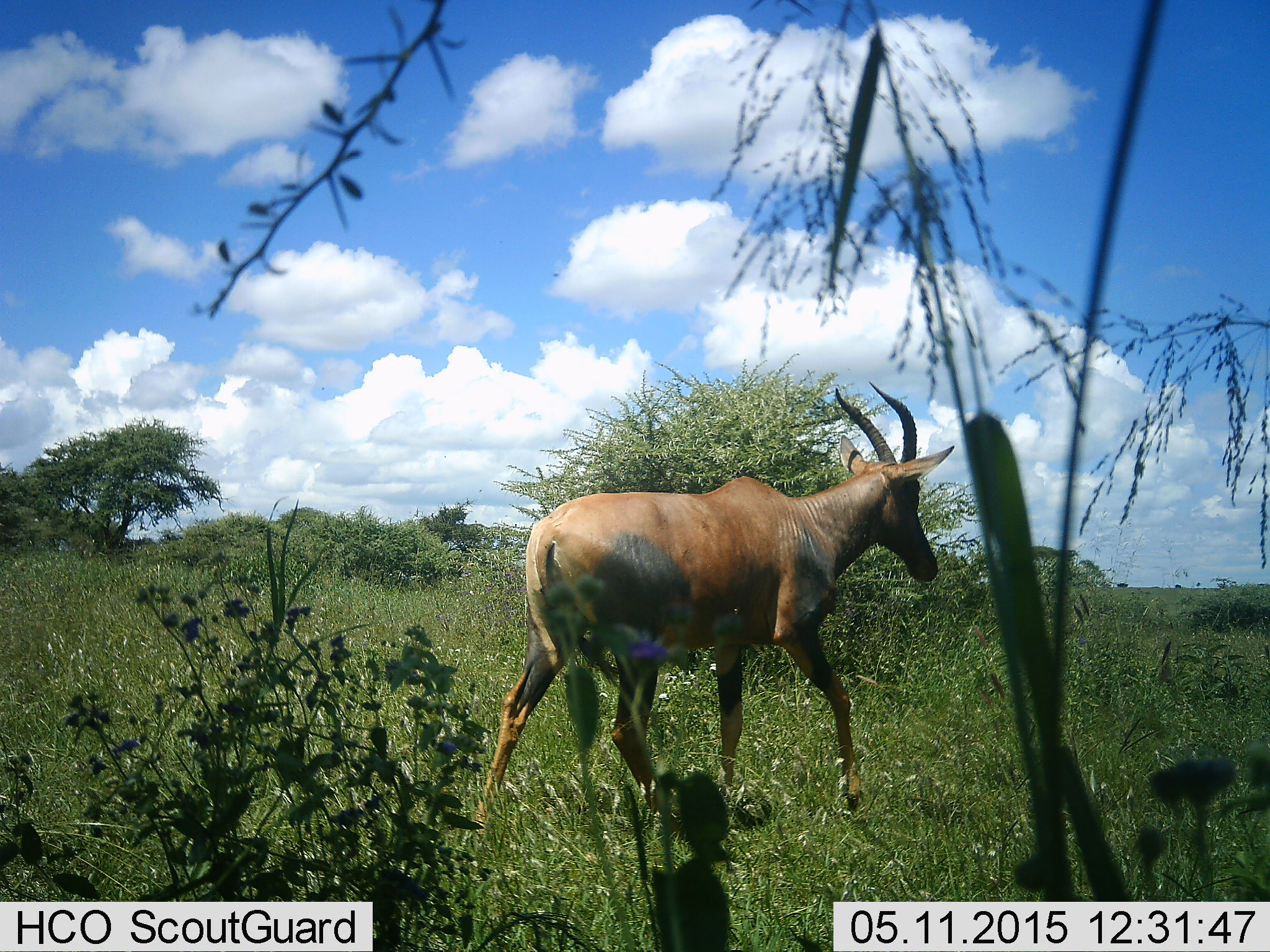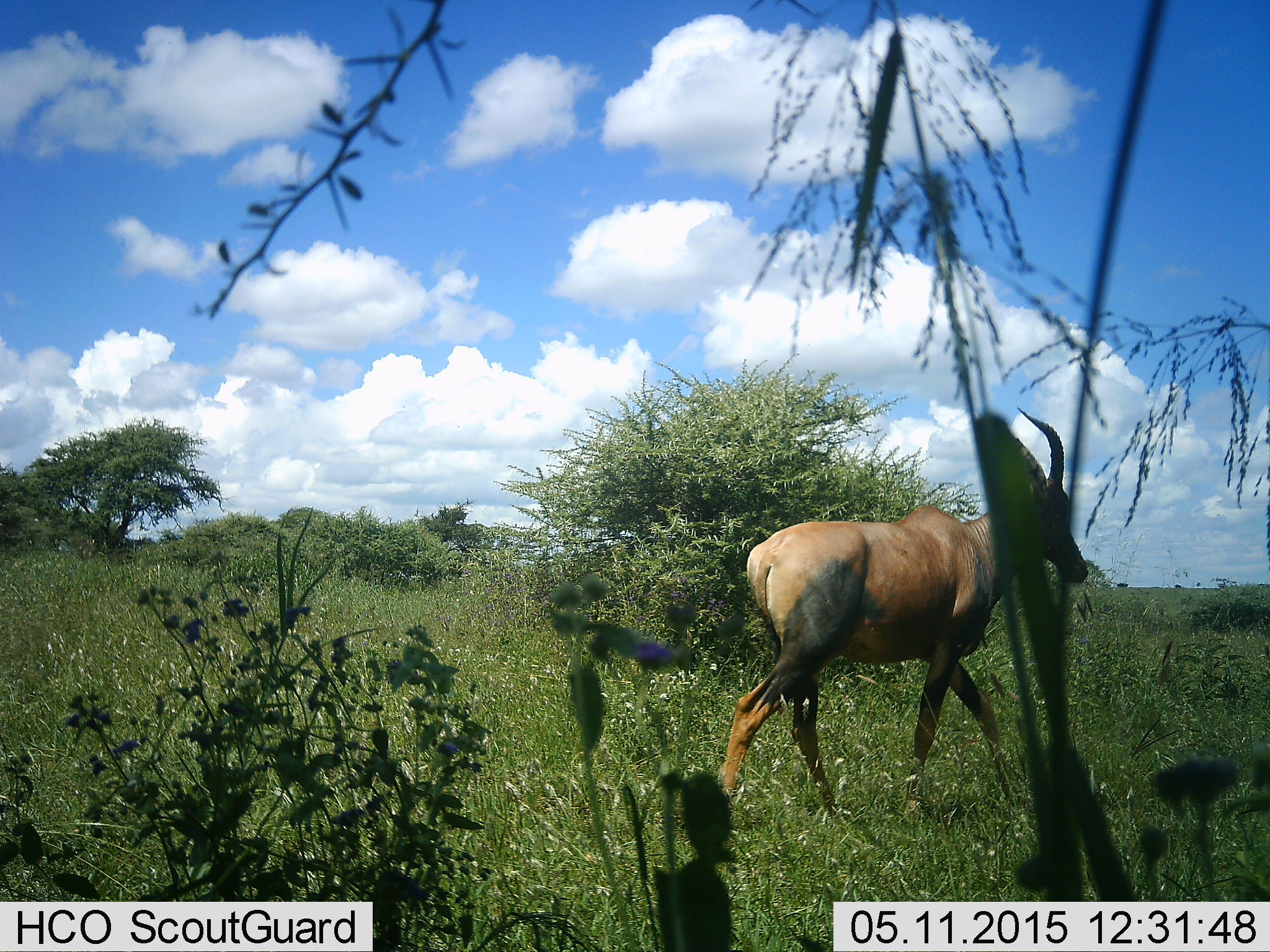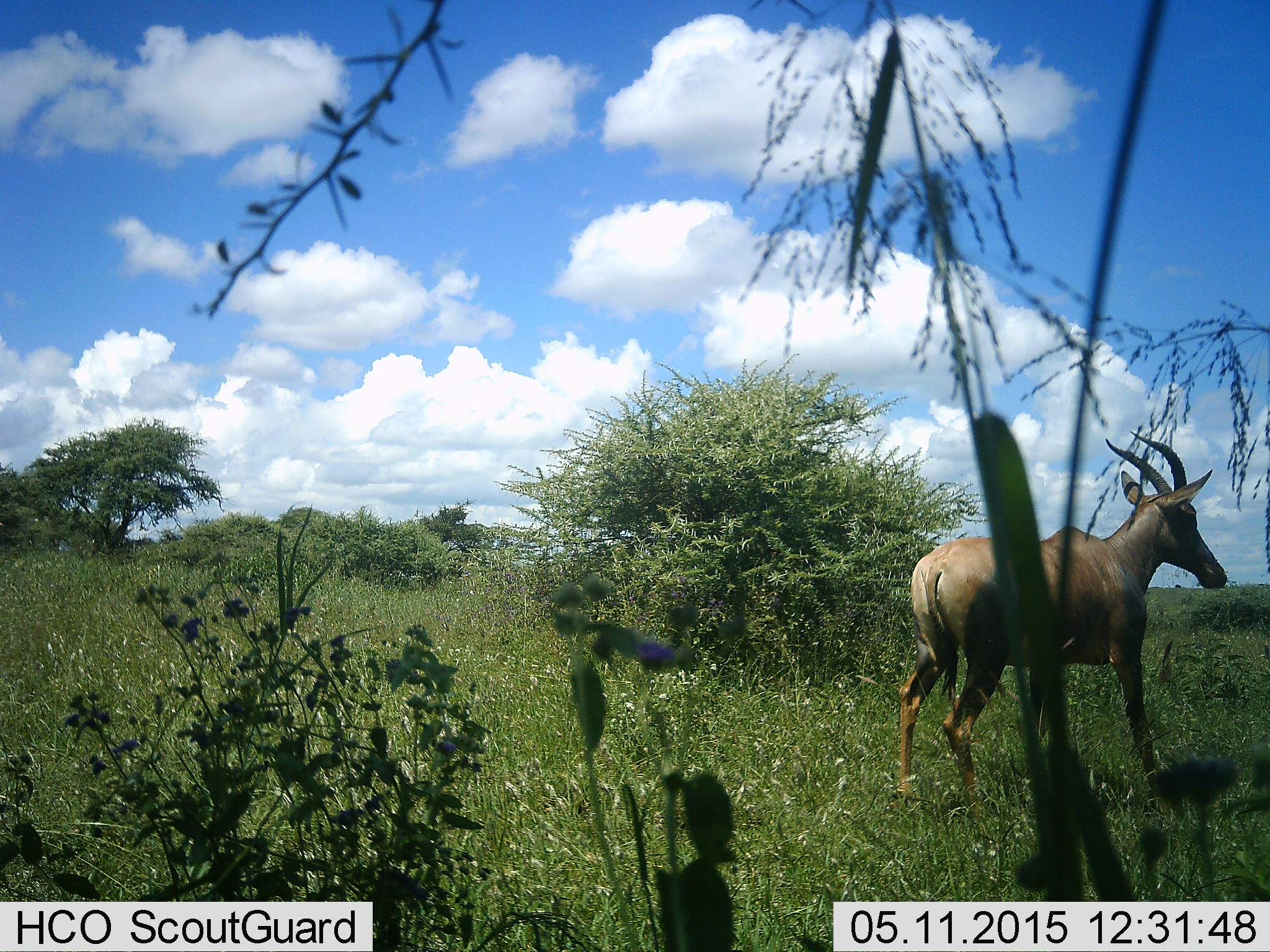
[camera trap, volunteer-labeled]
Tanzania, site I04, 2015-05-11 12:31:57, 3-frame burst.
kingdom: Animalia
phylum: Chordata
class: Mammalia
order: Artiodactyla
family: Bovidae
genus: Damaliscus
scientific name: Damaliscus lunatus jimela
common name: topi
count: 1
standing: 0%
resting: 0%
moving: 100%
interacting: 0%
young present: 0%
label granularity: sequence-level